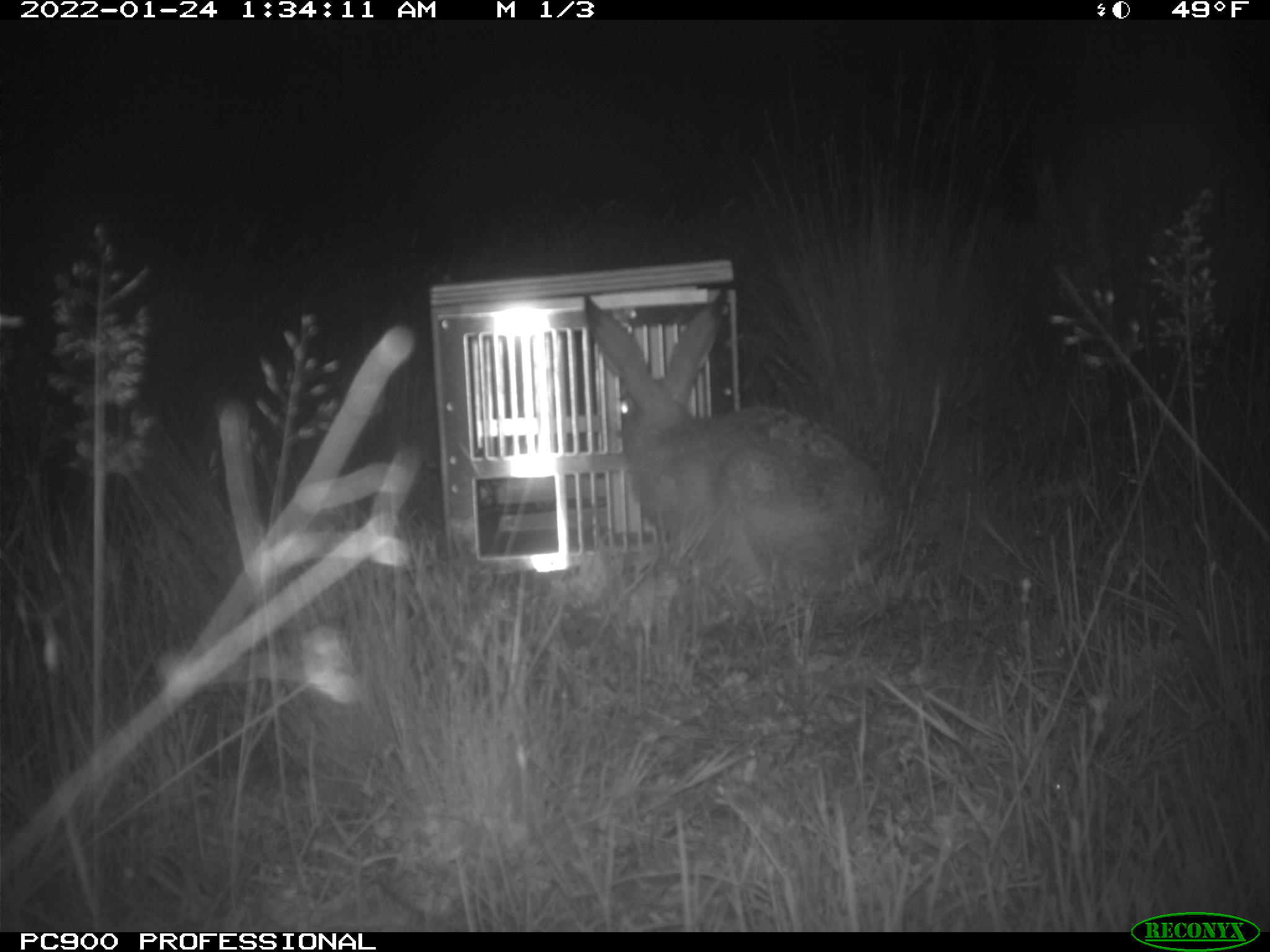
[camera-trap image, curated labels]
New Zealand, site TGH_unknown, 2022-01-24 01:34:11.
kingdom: Animalia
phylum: Chordata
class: Mammalia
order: Lagomorpha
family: Leporidae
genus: Lepus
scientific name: Lepus europaeus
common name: brown hare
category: hare